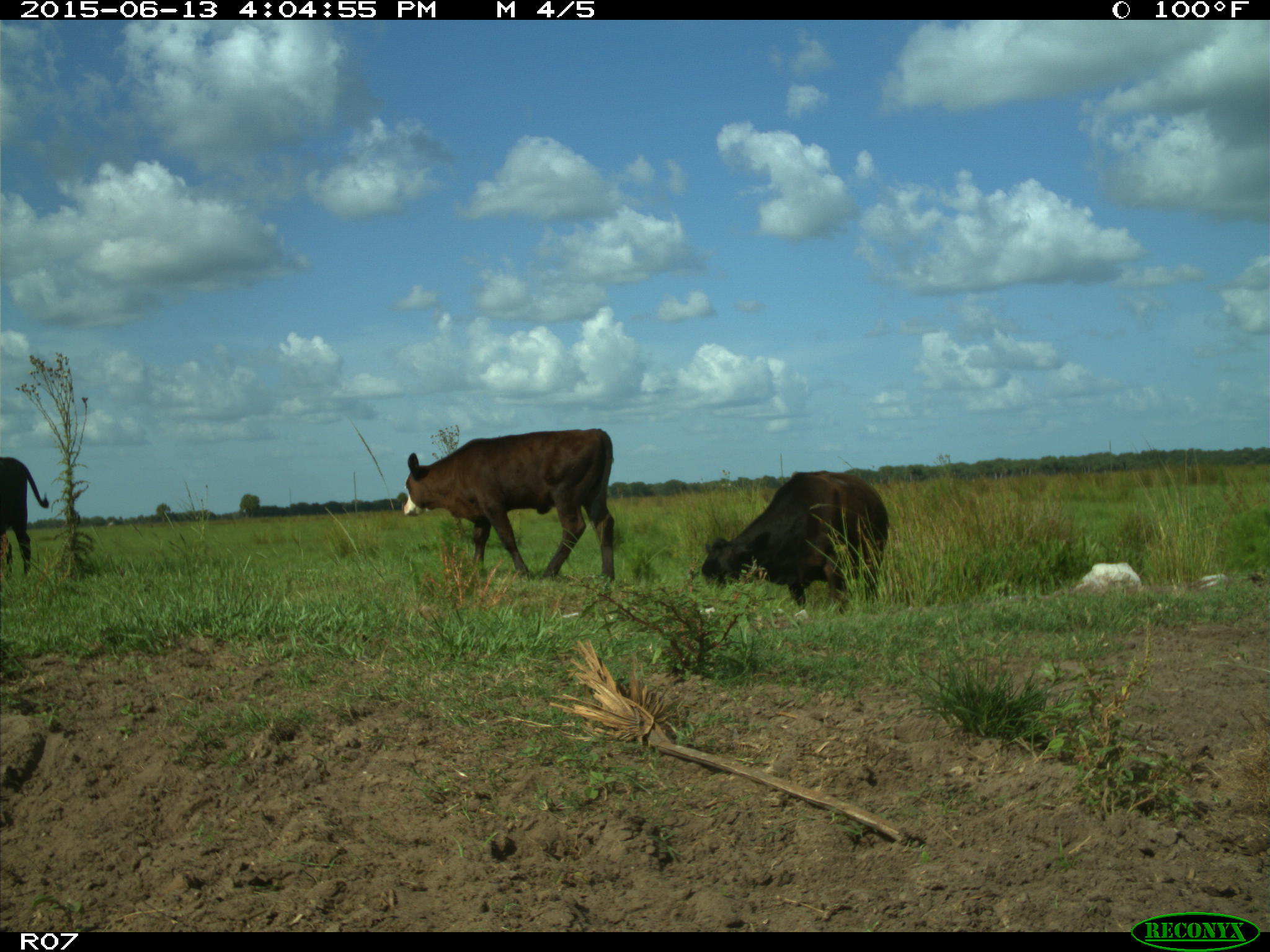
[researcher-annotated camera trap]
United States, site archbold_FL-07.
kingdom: Animalia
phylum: Chordata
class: Mammalia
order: Artiodactyla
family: Bovidae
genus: Bos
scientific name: Bos taurus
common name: domestic cow